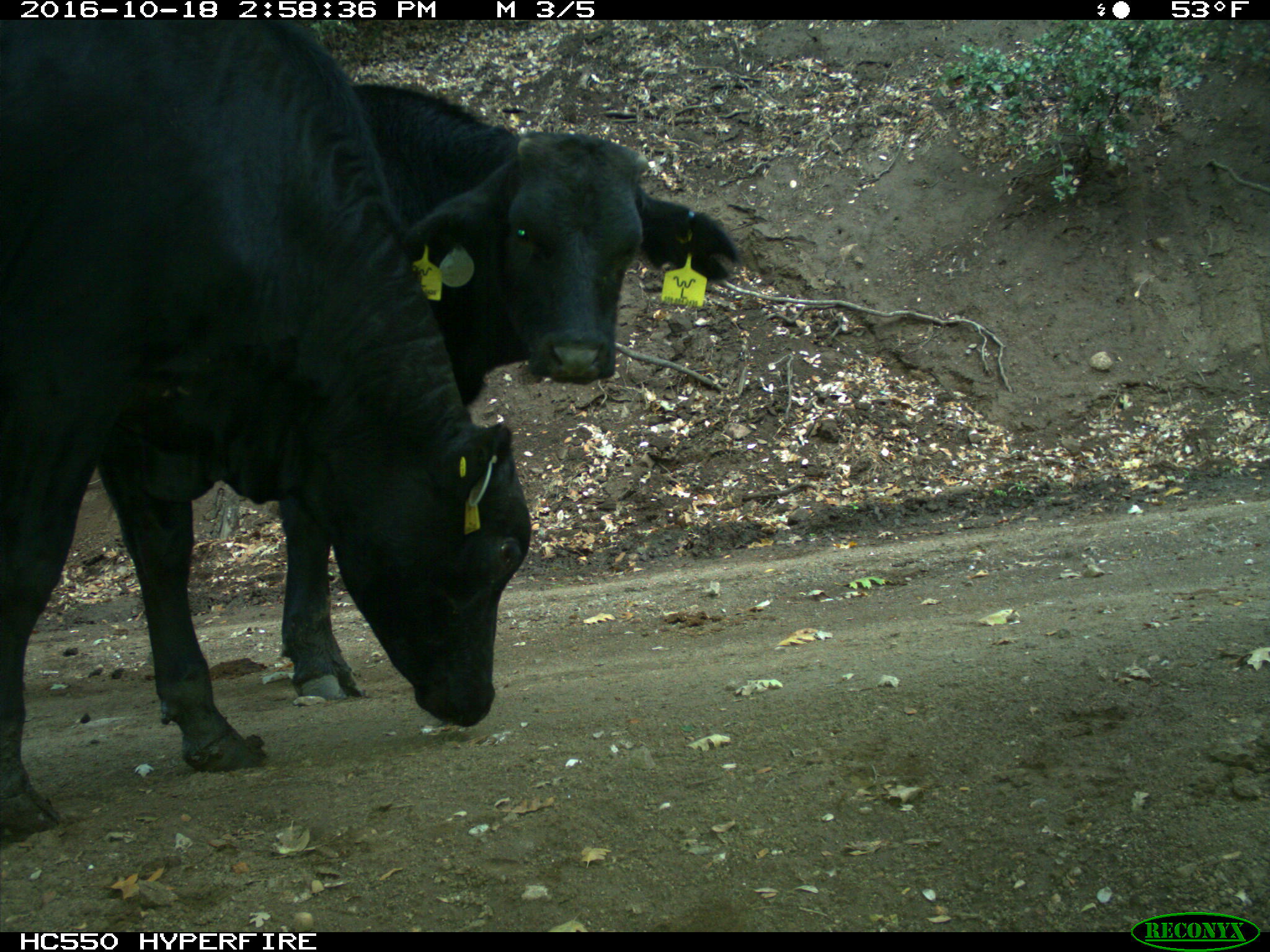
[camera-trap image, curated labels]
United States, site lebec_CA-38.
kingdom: Animalia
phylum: Chordata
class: Mammalia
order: Artiodactyla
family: Bovidae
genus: Bos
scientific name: Bos taurus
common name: domestic cow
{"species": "Bos taurus (domestic cow)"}